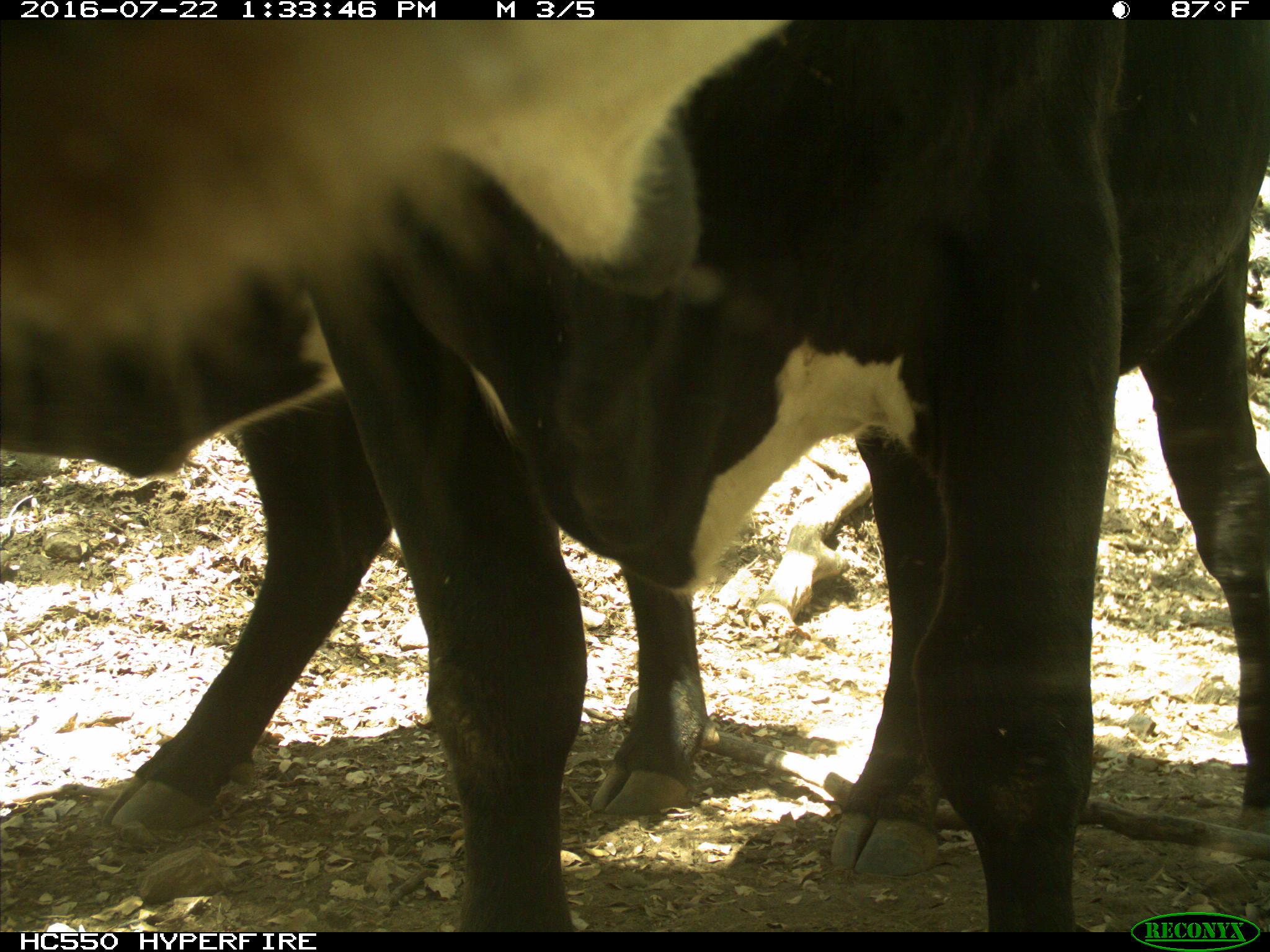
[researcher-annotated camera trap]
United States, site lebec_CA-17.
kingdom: Animalia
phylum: Chordata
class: Mammalia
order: Artiodactyla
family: Bovidae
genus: Bos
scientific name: Bos taurus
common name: domestic cow